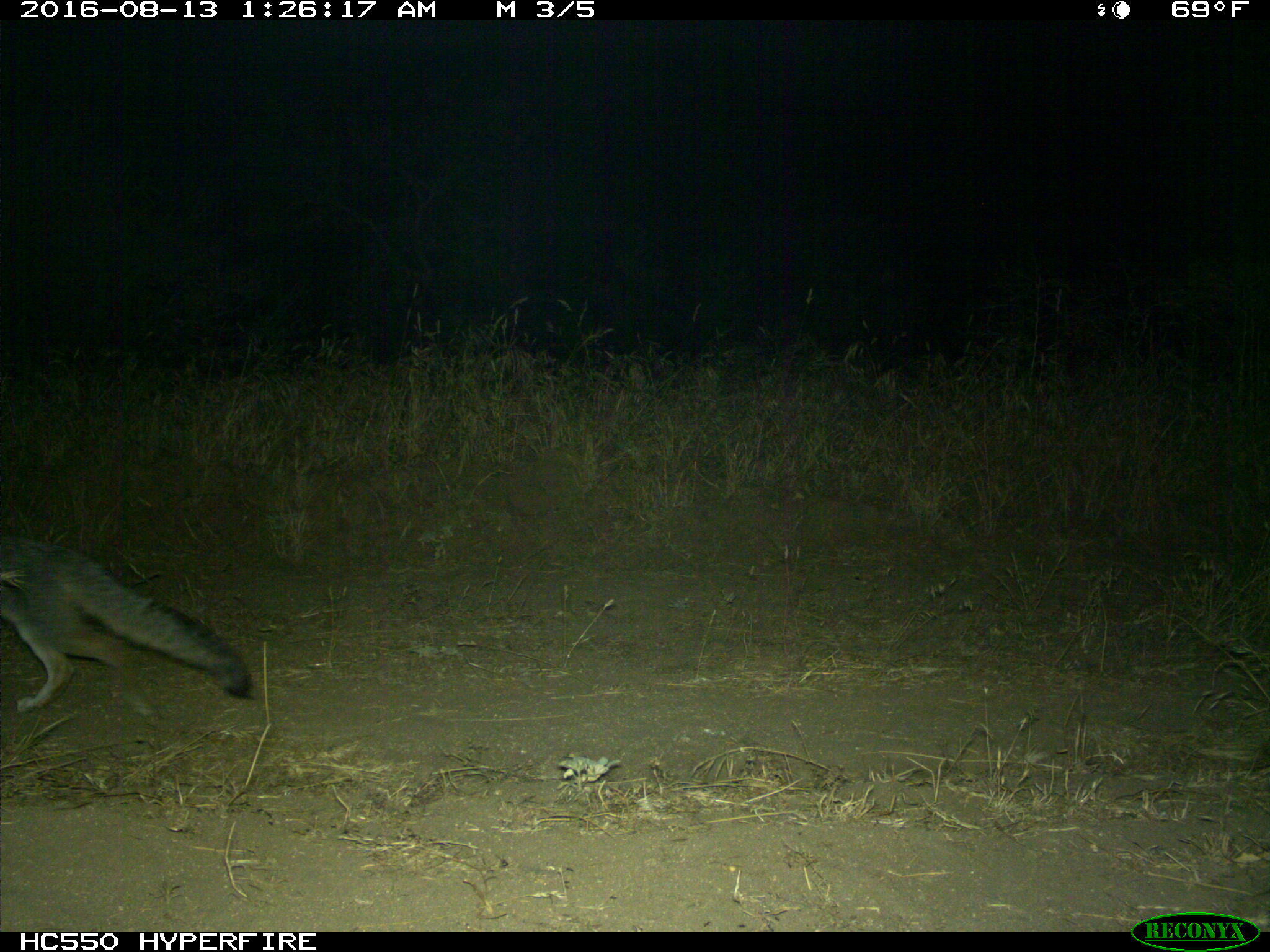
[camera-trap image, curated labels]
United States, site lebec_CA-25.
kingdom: Animalia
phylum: Chordata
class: Mammalia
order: Carnivora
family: Canidae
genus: Urocyon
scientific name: Urocyon cinereoargenteus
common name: gray fox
Urocyon cinereoargenteus (gray fox).